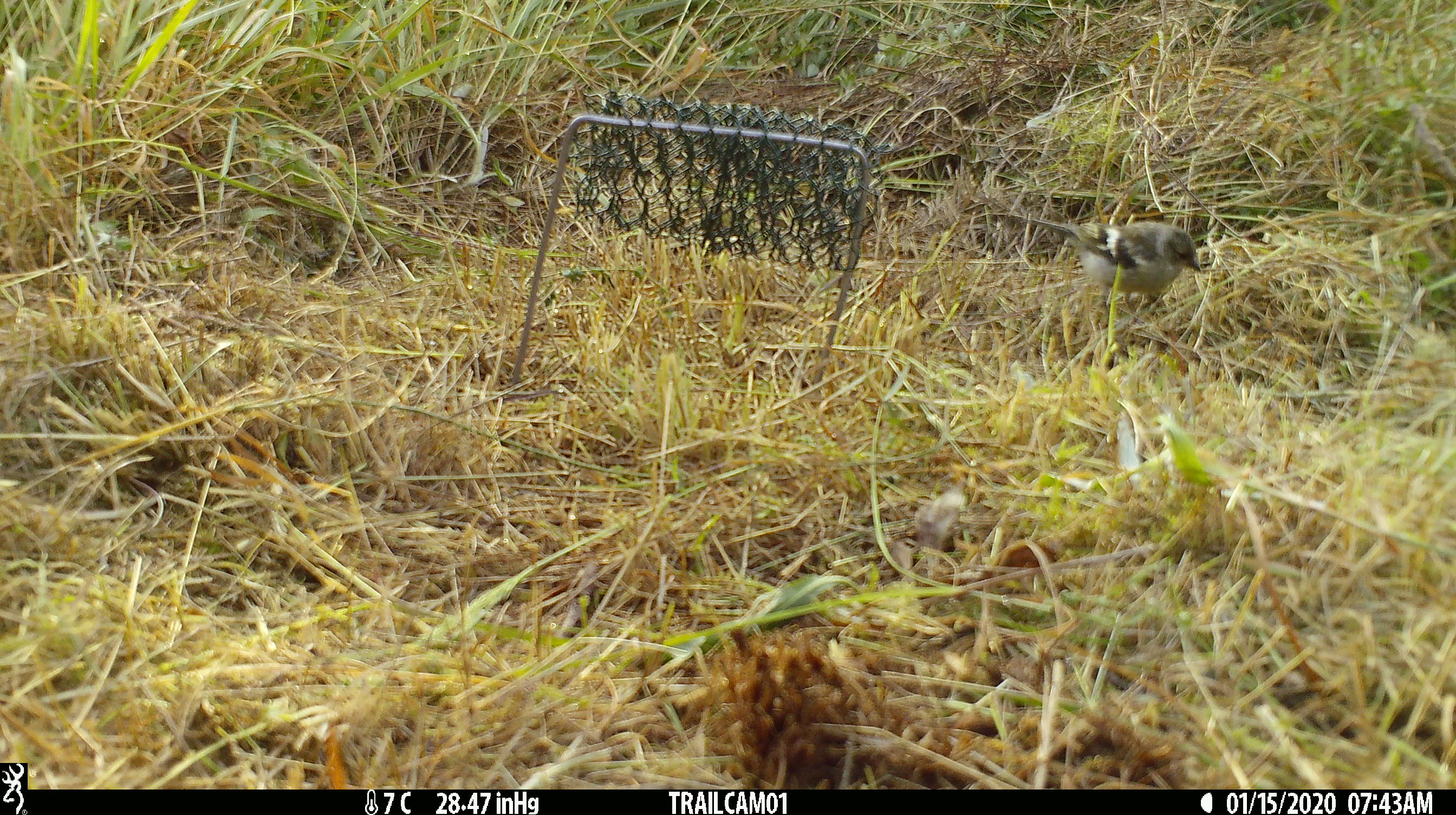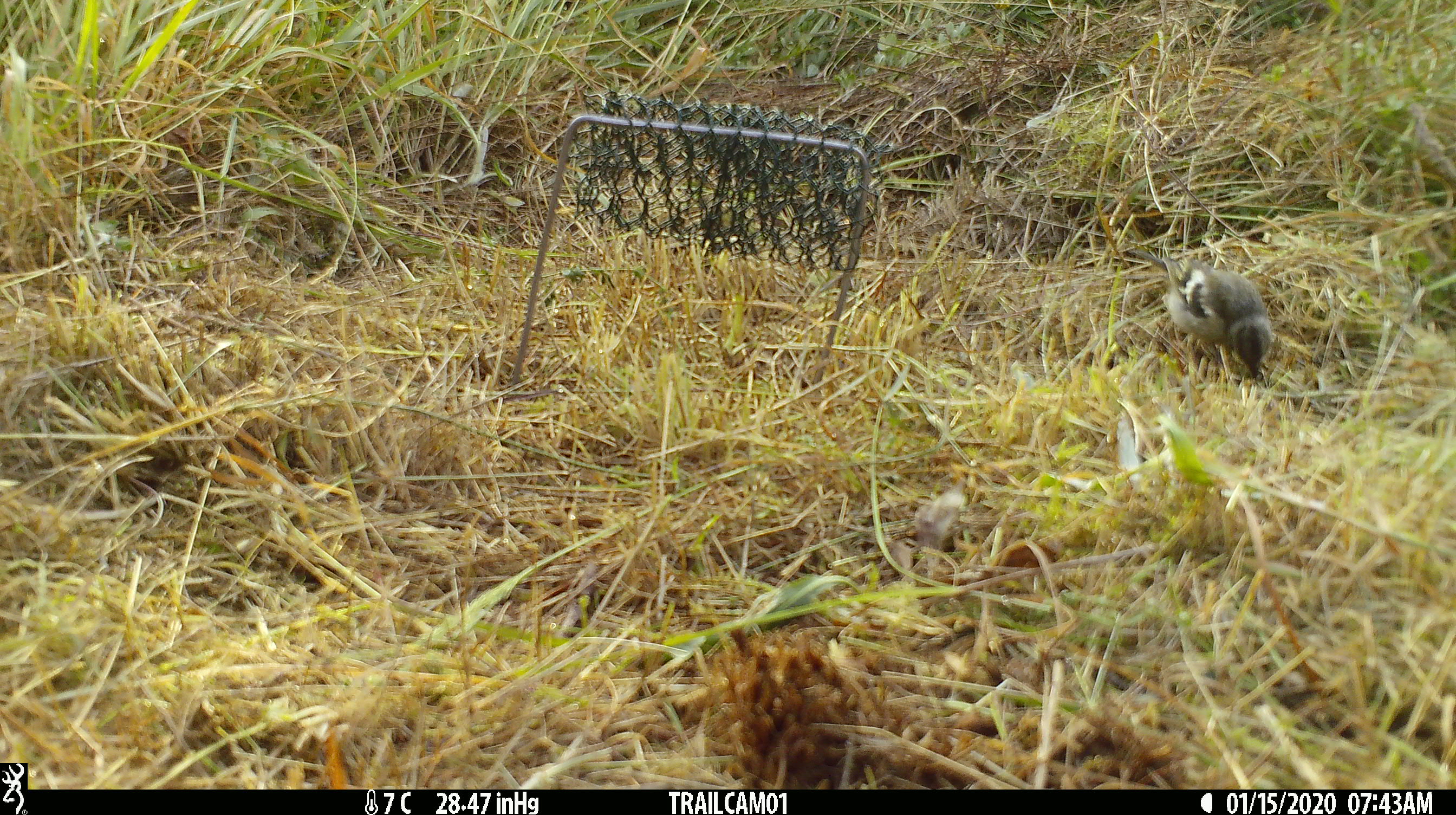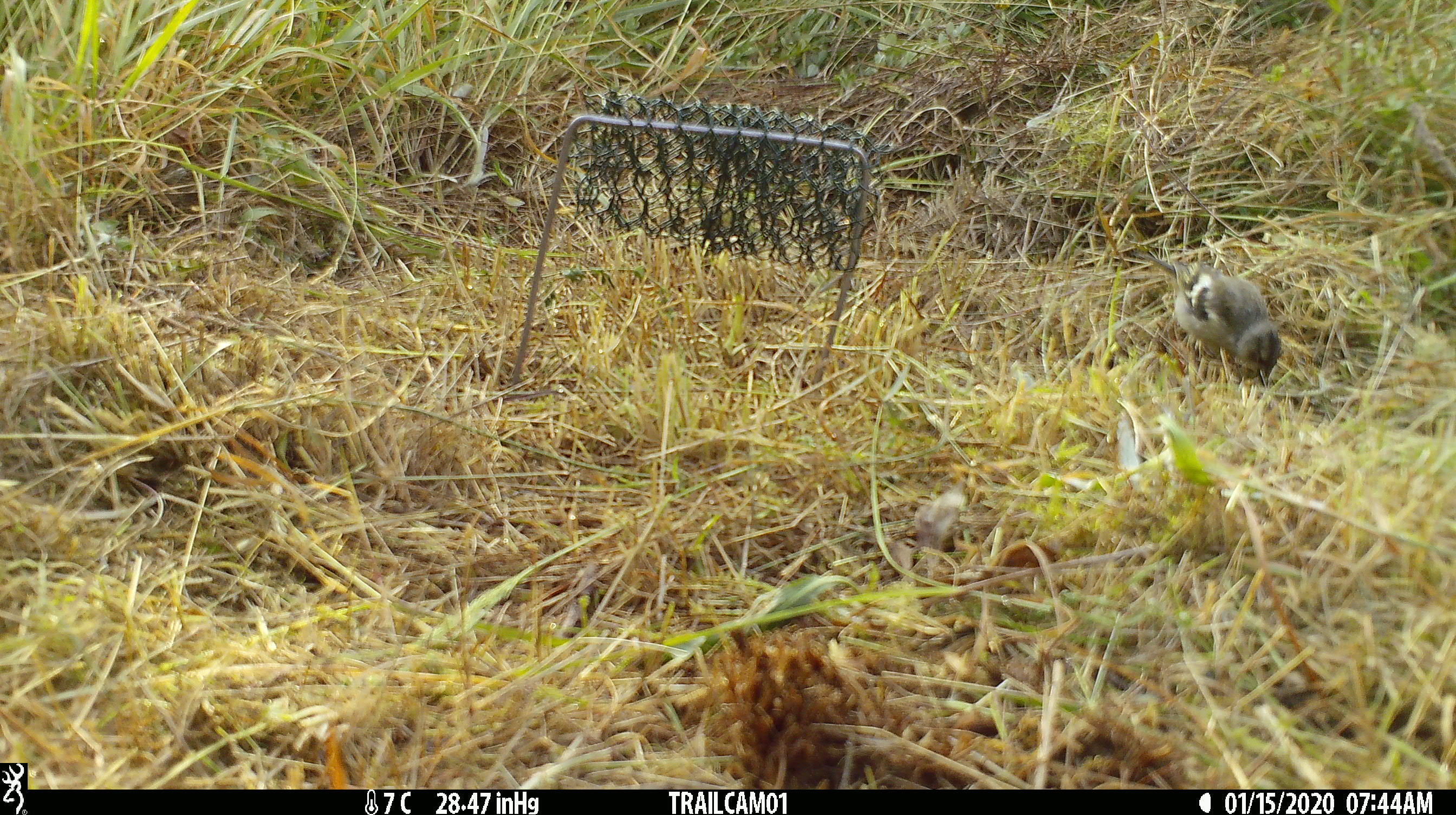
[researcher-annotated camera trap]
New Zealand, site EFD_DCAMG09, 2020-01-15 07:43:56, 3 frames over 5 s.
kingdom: Animalia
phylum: Chordata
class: Aves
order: Passeriformes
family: Fringillidae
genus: Fringilla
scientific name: Fringilla coelebs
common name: common chaffinch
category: chaffinch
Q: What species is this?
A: Chaffinch (common chaffinch) (Fringilla coelebs).